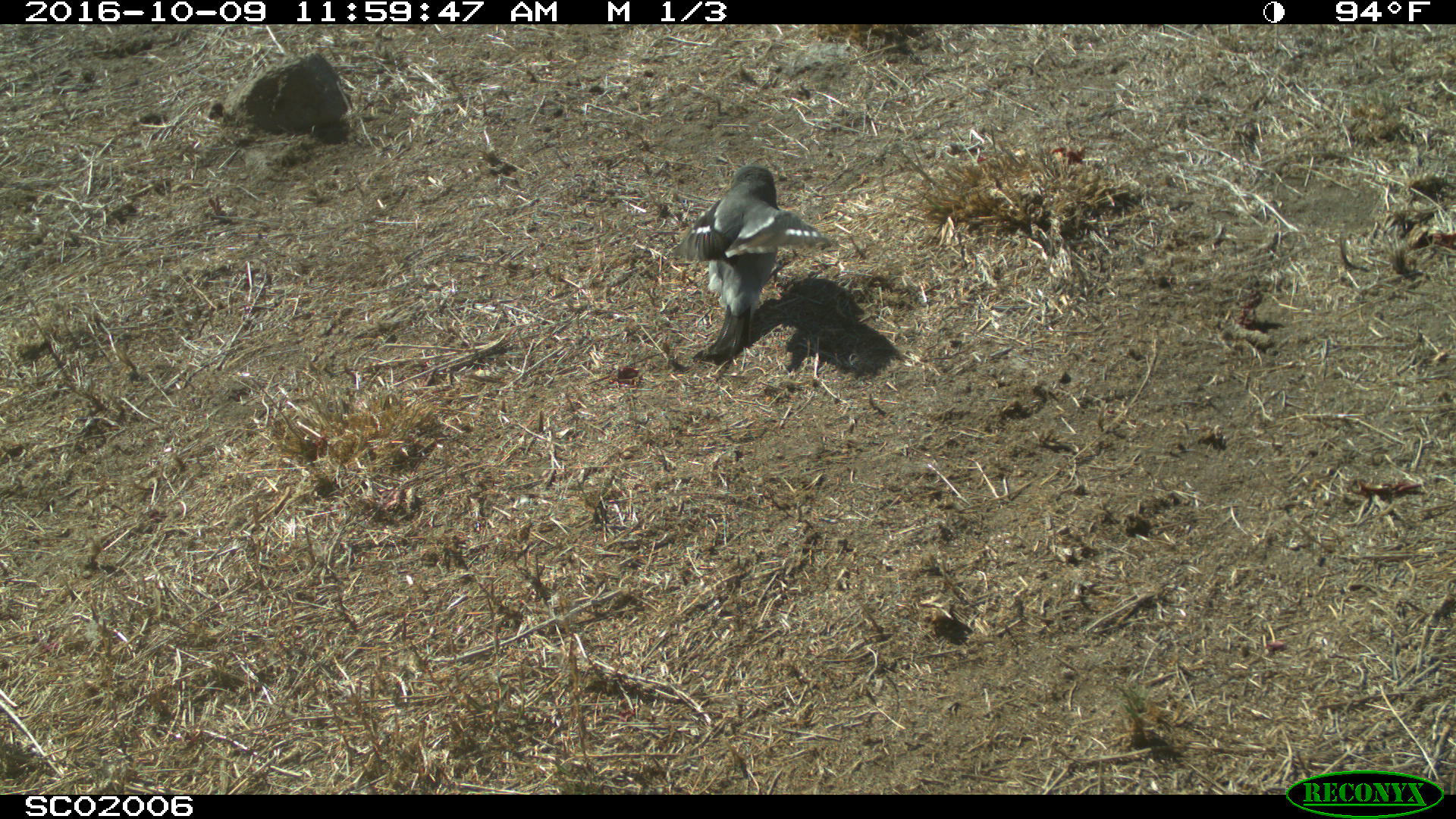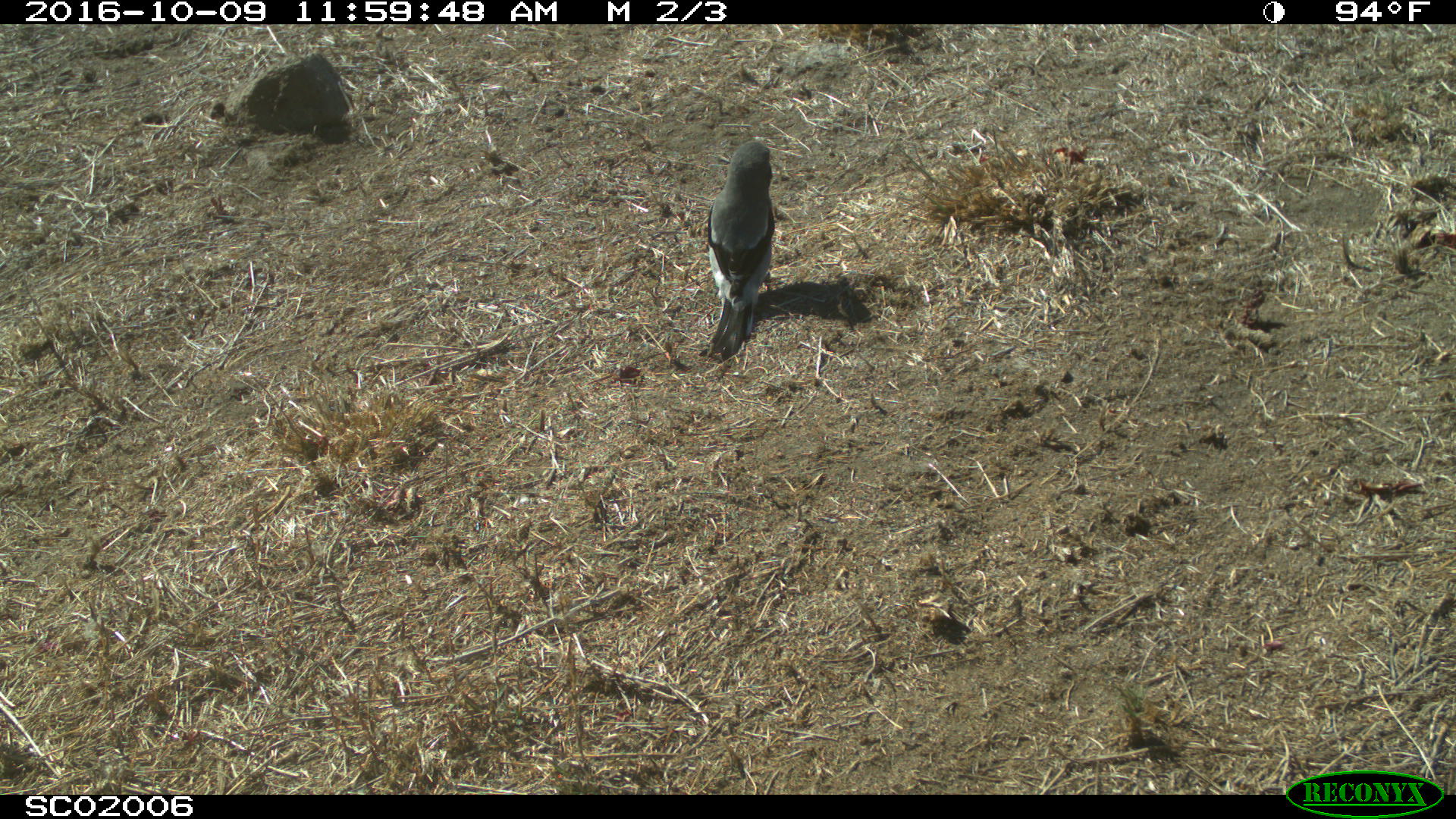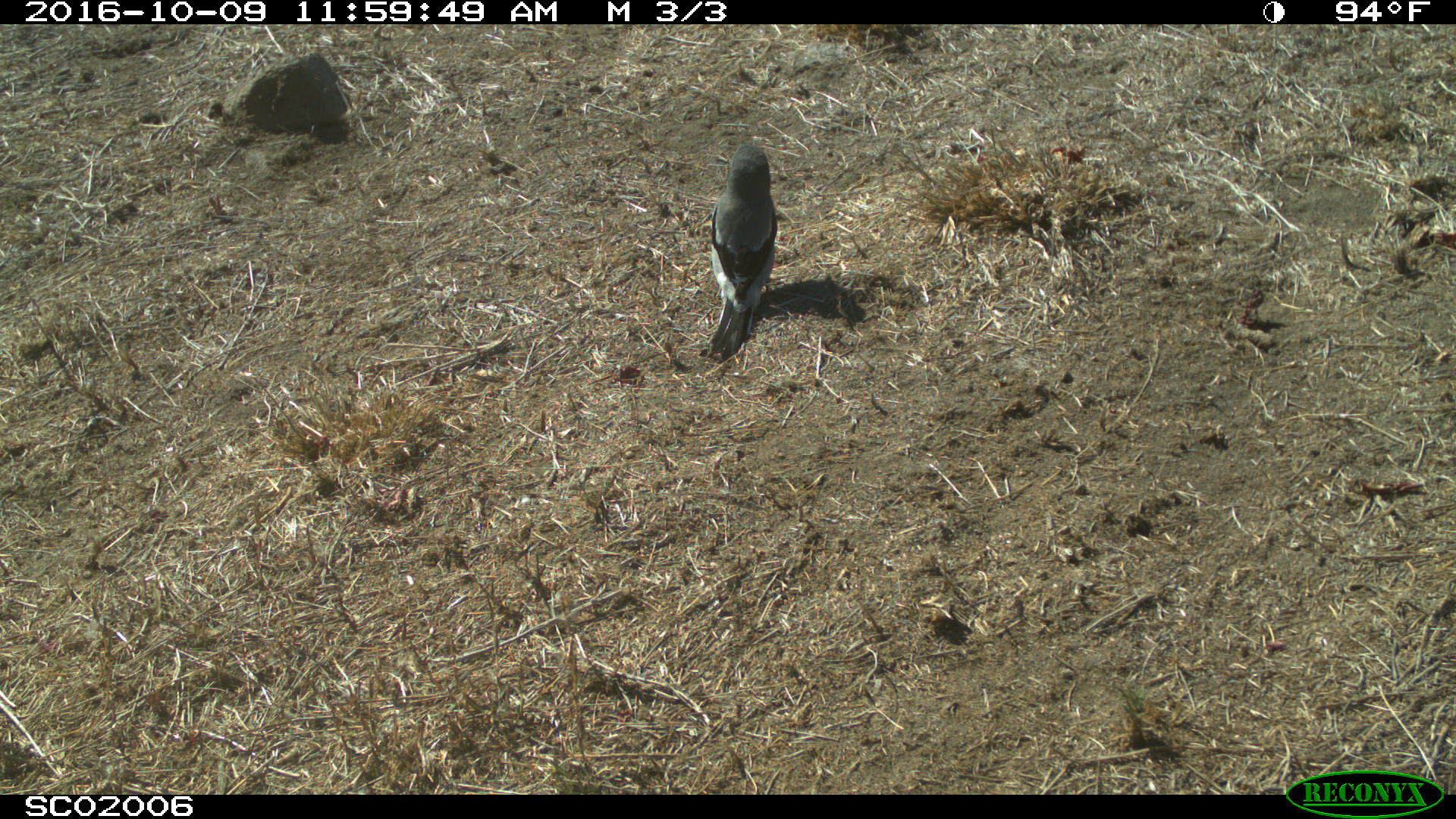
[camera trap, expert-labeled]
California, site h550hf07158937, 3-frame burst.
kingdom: Animalia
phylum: Chordata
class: Aves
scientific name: Aves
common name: bird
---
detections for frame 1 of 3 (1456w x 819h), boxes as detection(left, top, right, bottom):
bird: detection(667, 164, 827, 365)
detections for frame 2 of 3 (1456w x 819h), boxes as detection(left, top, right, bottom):
bird: detection(704, 141, 774, 359)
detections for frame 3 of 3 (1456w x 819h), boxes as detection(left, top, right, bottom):
bird: detection(707, 145, 776, 359)